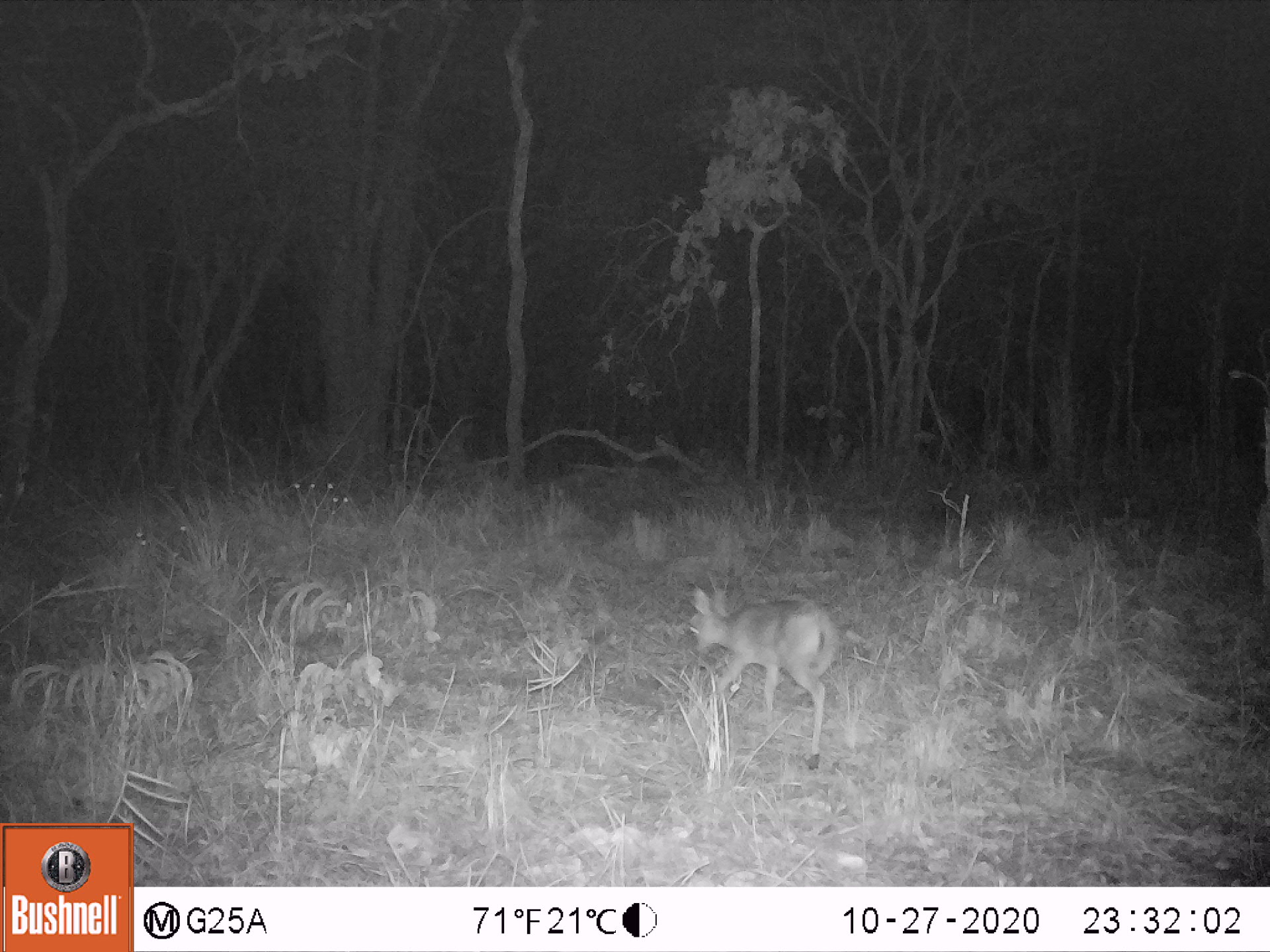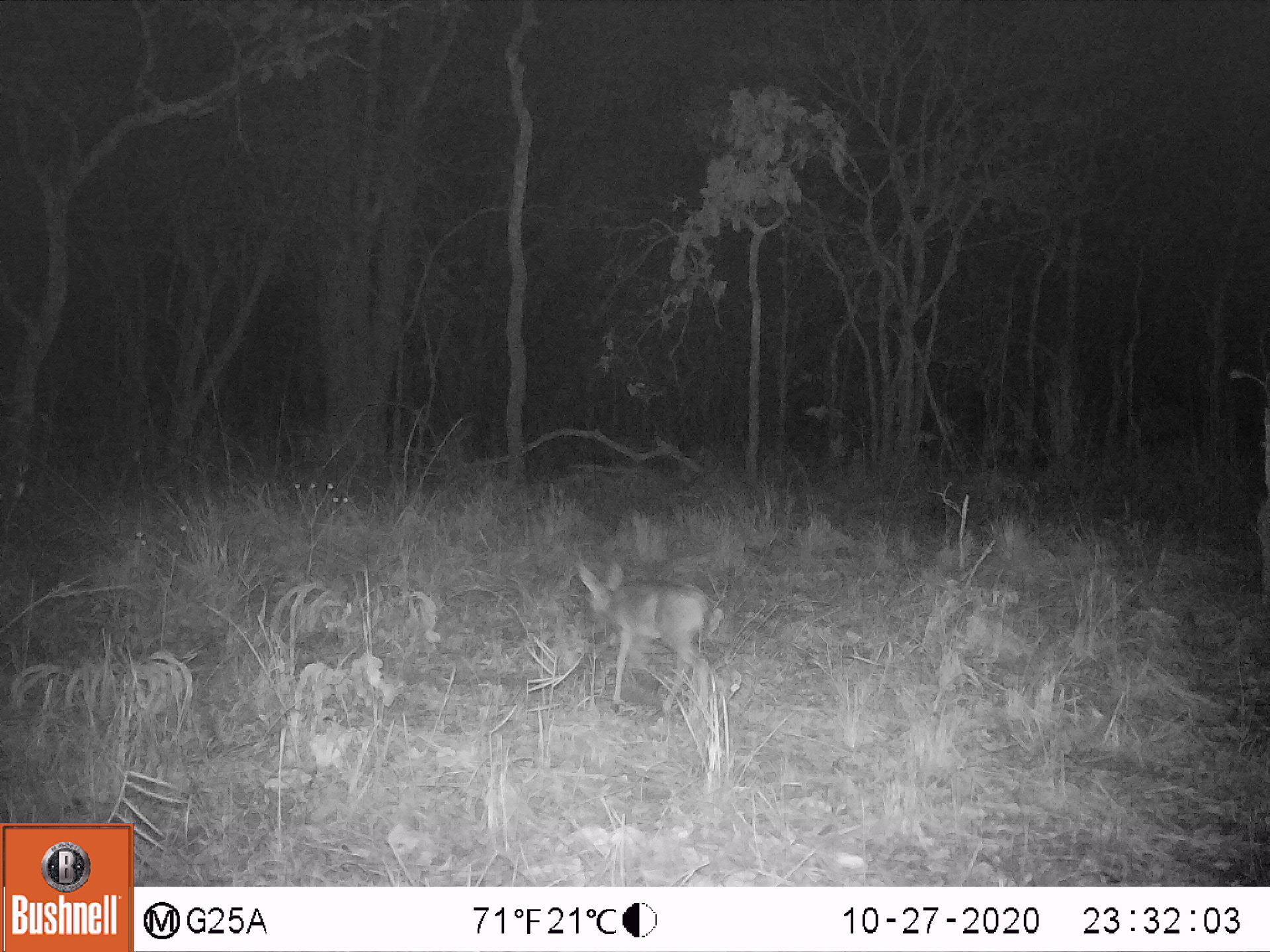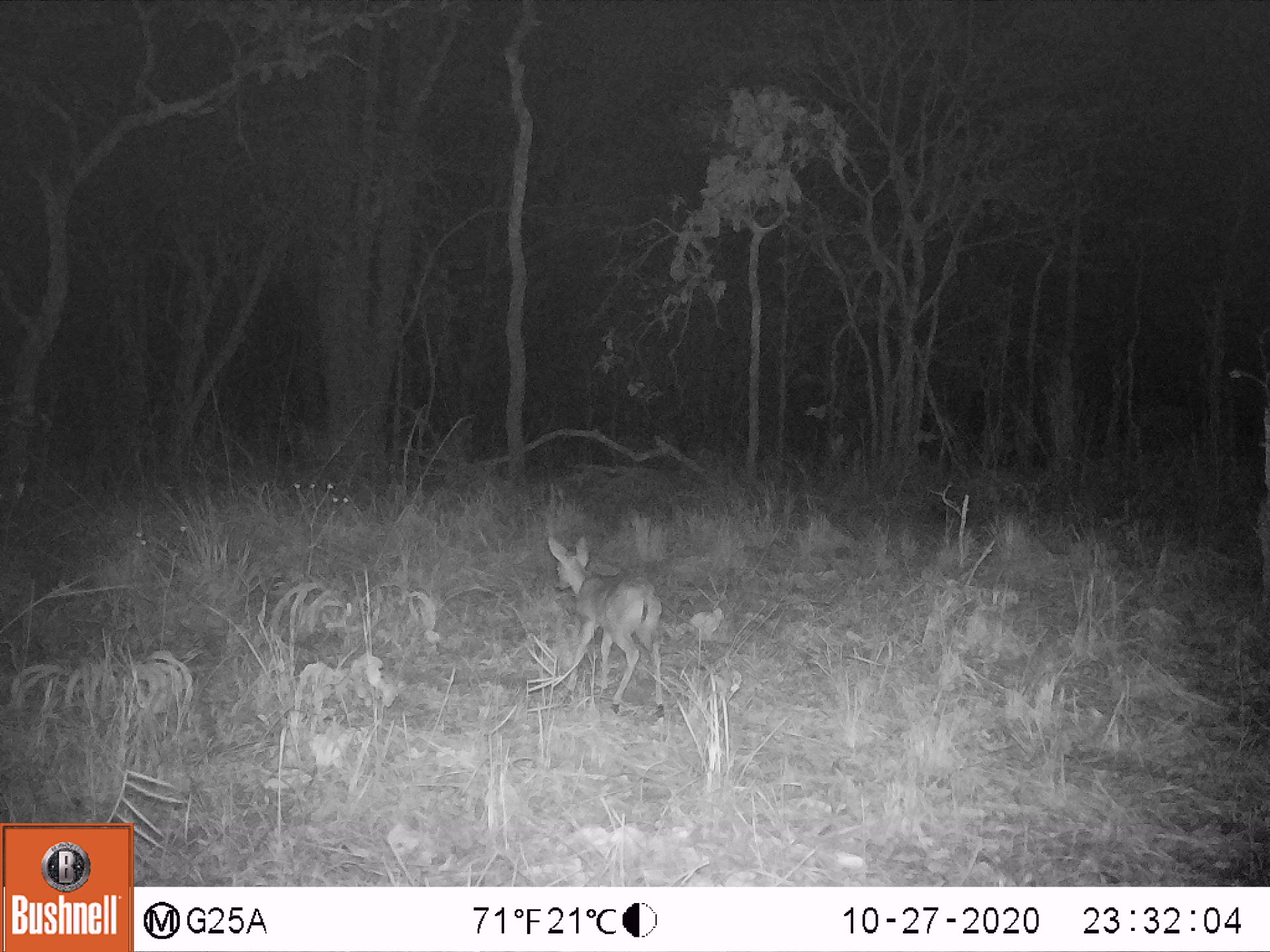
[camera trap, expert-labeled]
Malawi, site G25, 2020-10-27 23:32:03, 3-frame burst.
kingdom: Animalia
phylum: Chordata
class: Mammalia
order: Artiodactyla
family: Bovidae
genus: Sylvicapra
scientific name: Sylvicapra grimmia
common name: common duiker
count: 1